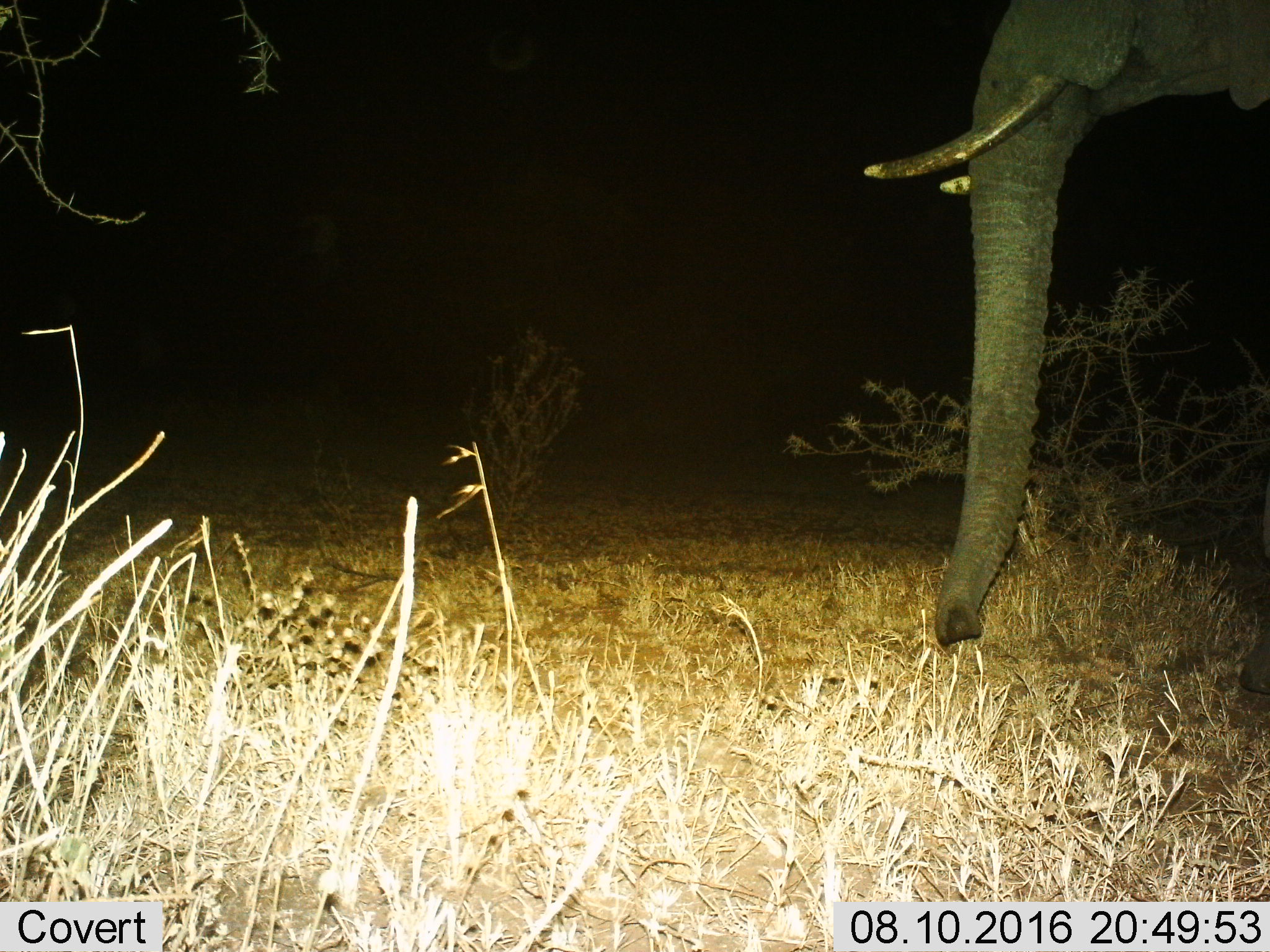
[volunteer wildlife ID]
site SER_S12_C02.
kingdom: Animalia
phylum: Chordata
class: Mammalia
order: Proboscidea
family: Elephantidae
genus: Loxodonta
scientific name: Loxodonta africana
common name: african bush elephant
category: elephant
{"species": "elephant (african bush elephant) (Loxodonta africana)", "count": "1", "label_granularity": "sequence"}